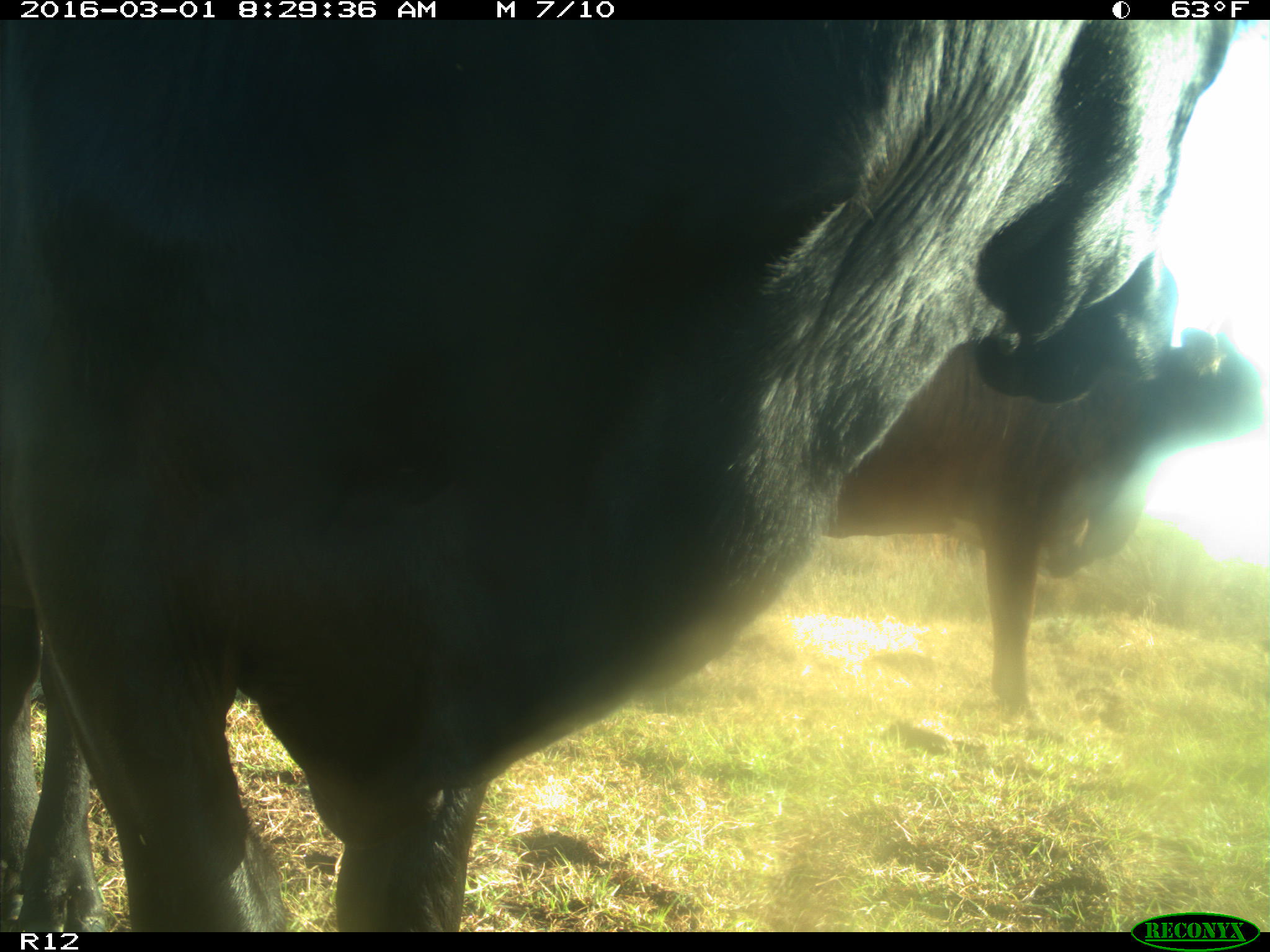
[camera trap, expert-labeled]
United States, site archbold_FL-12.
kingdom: Animalia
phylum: Chordata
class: Mammalia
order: Artiodactyla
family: Bovidae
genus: Bos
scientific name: Bos taurus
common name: domestic cow